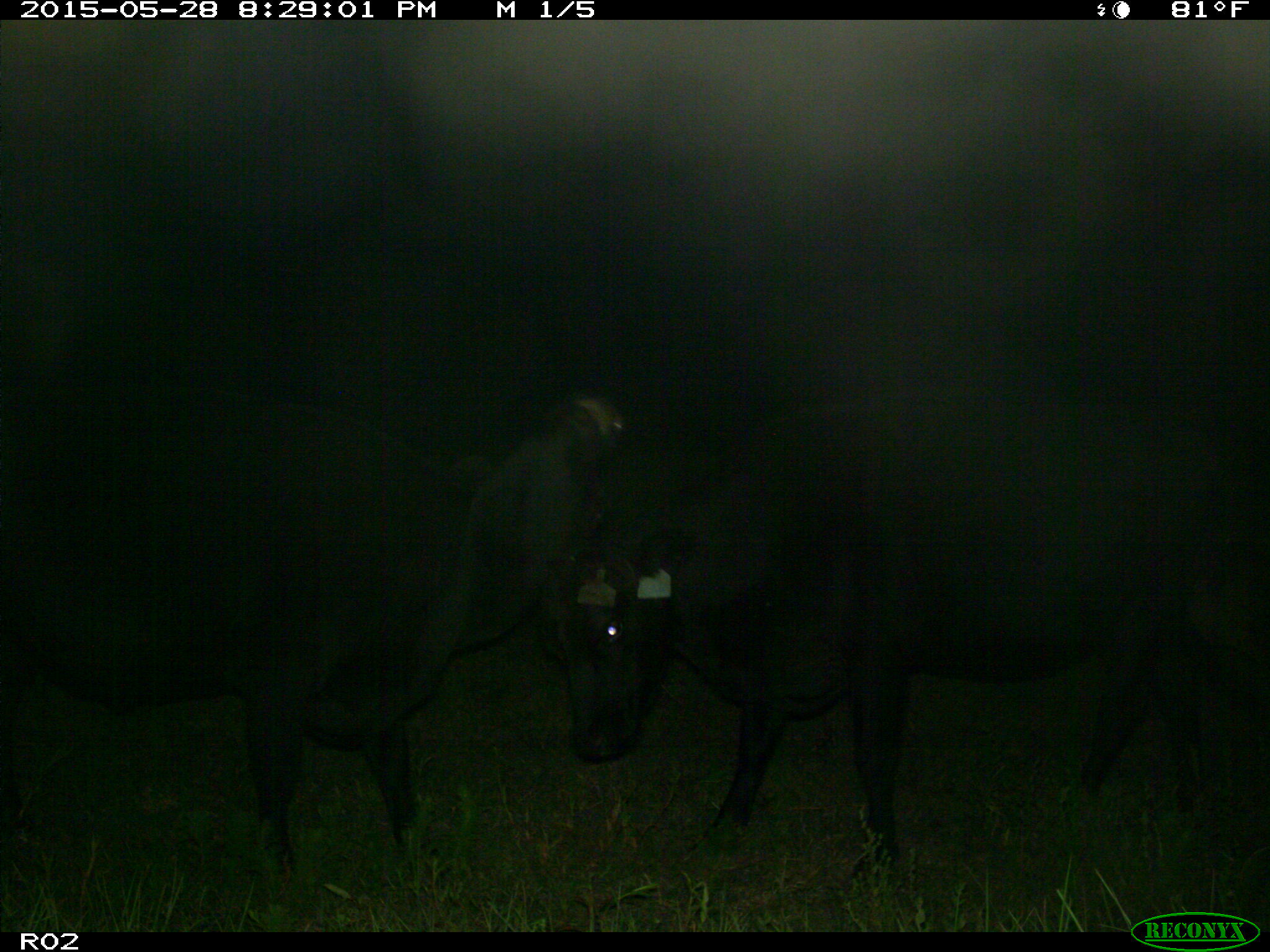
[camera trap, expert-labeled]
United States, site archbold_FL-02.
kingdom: Animalia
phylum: Chordata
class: Mammalia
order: Artiodactyla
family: Bovidae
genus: Bos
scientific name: Bos taurus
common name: domestic cow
Bos taurus (domestic cow).